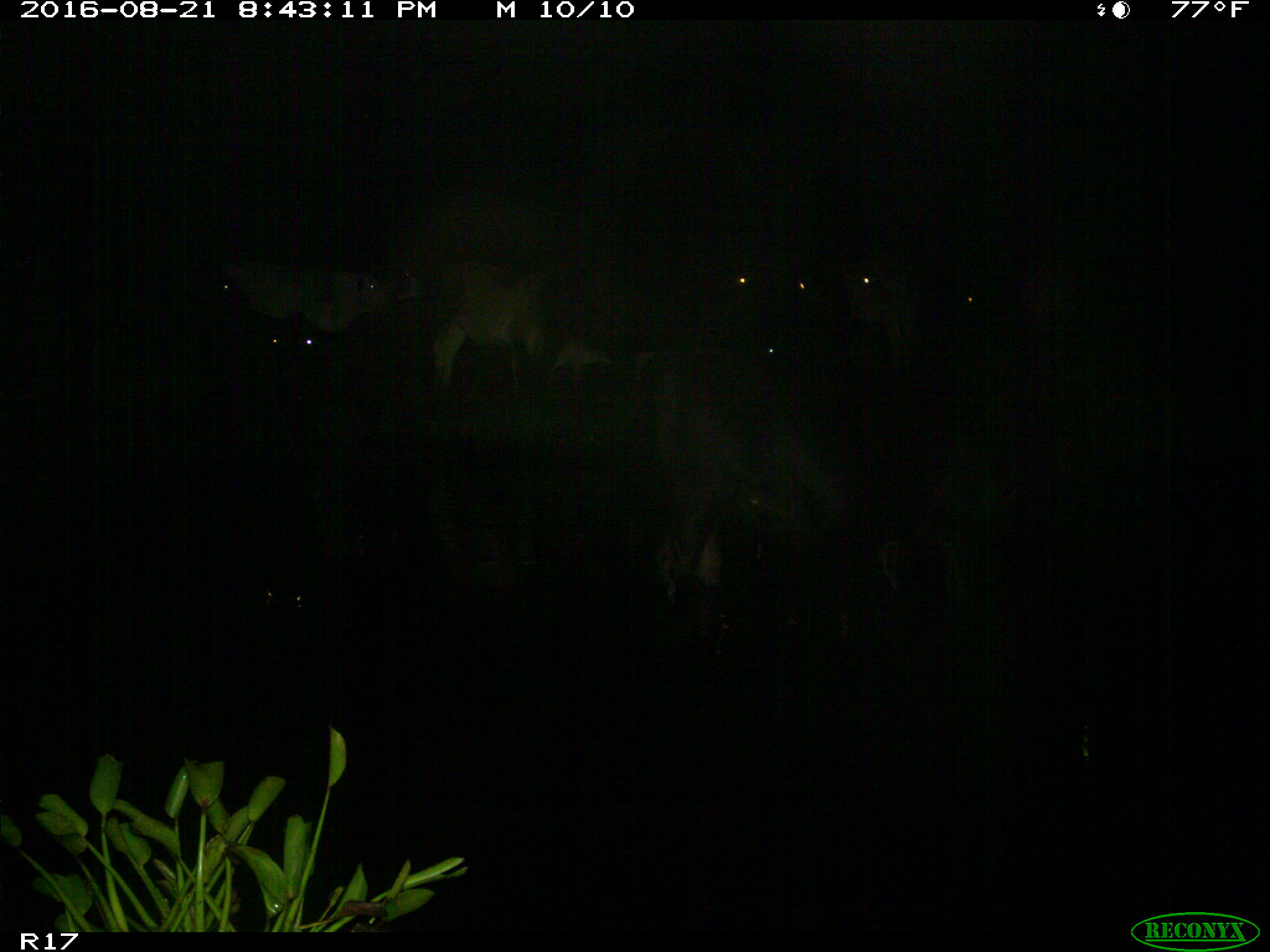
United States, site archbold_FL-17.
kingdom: Animalia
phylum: Chordata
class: Mammalia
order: Artiodactyla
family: Bovidae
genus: Bos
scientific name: Bos taurus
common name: domestic cow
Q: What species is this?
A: Bos taurus (domestic cow).